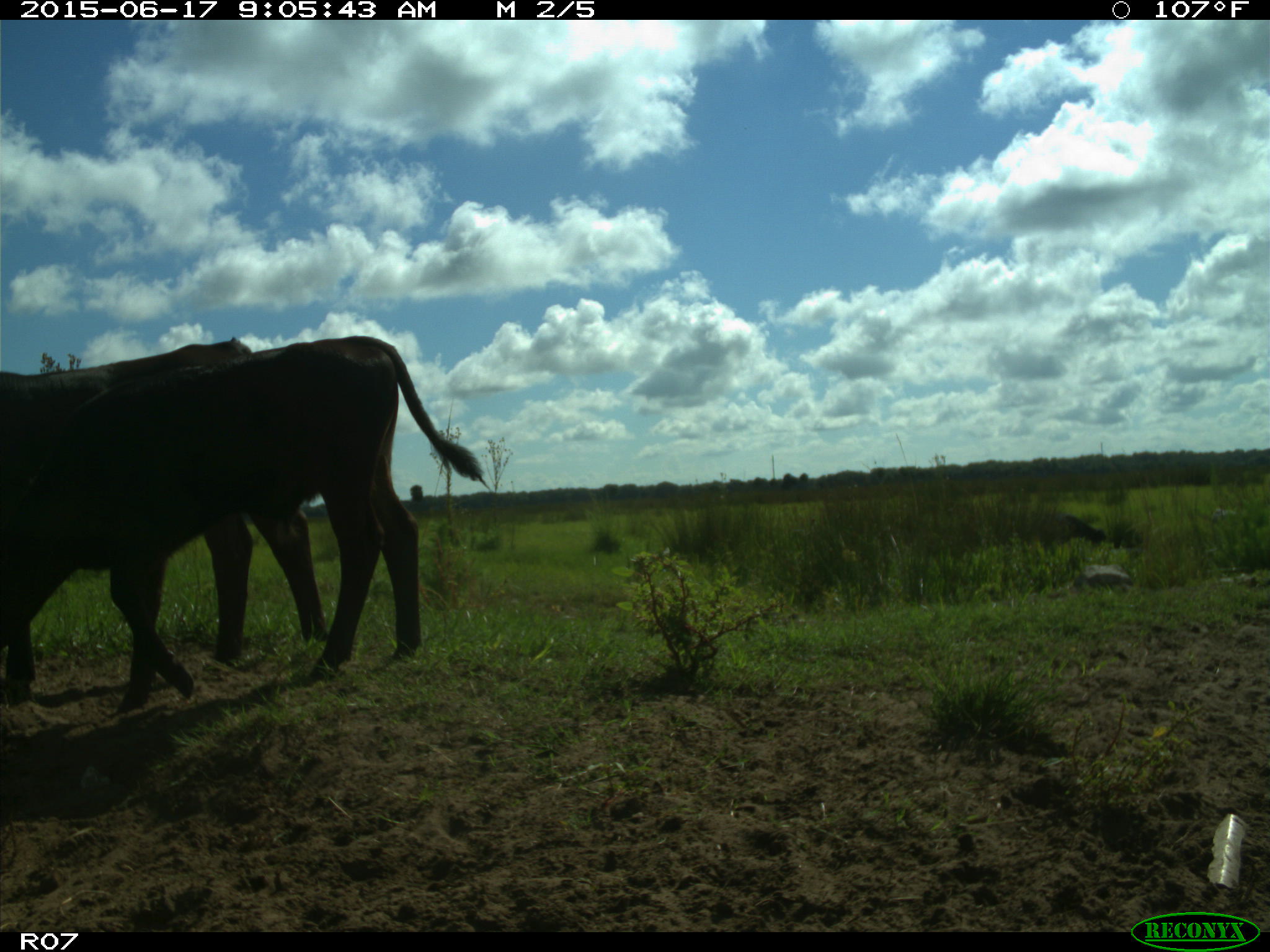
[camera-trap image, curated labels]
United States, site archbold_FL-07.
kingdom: Animalia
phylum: Chordata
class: Mammalia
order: Artiodactyla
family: Bovidae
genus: Bos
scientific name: Bos taurus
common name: domestic cow